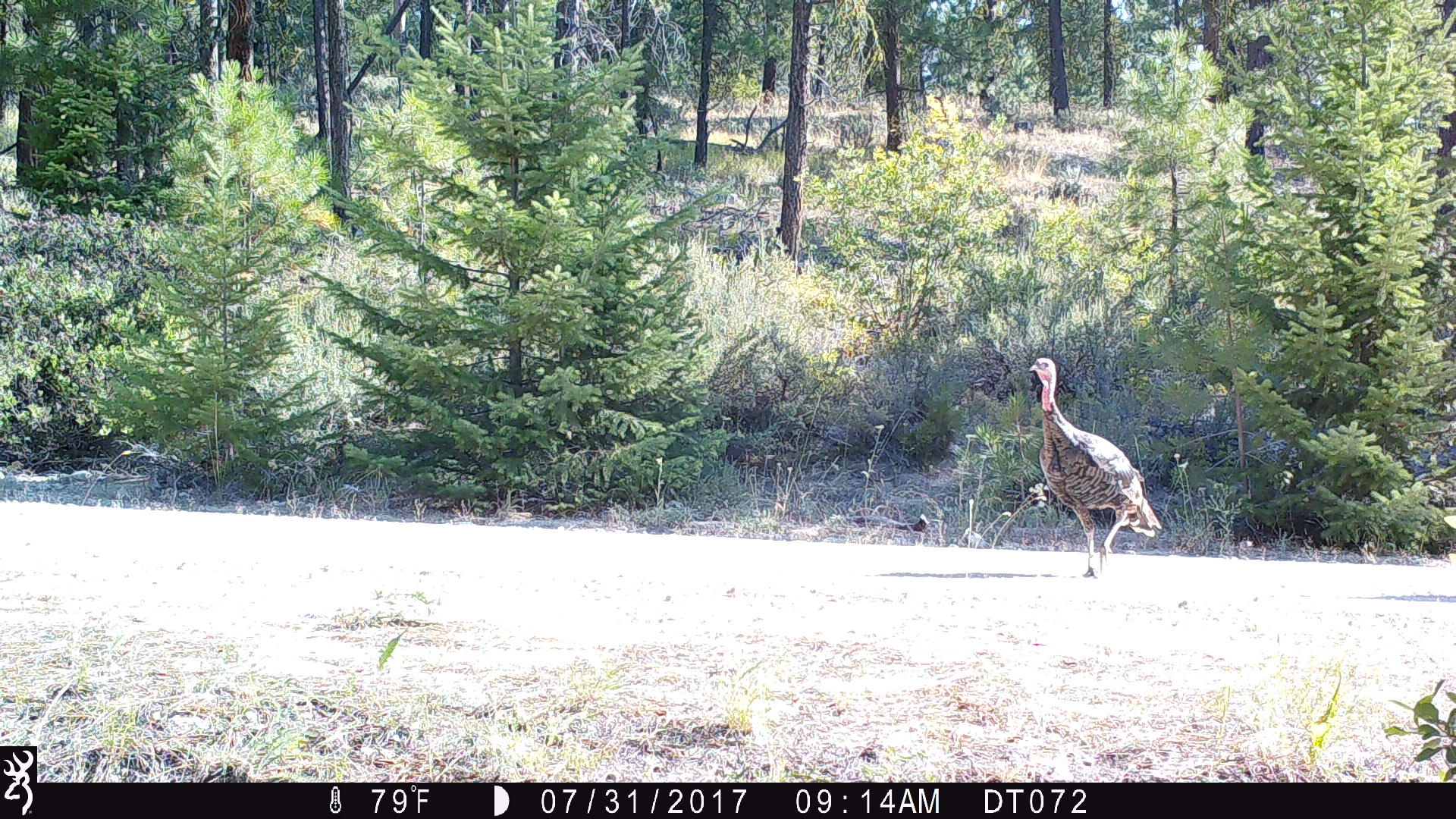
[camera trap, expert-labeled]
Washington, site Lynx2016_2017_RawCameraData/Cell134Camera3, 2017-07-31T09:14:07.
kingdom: Animalia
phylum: Chordata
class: Aves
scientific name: Aves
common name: birds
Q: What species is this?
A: Aves (birds).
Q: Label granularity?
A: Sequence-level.